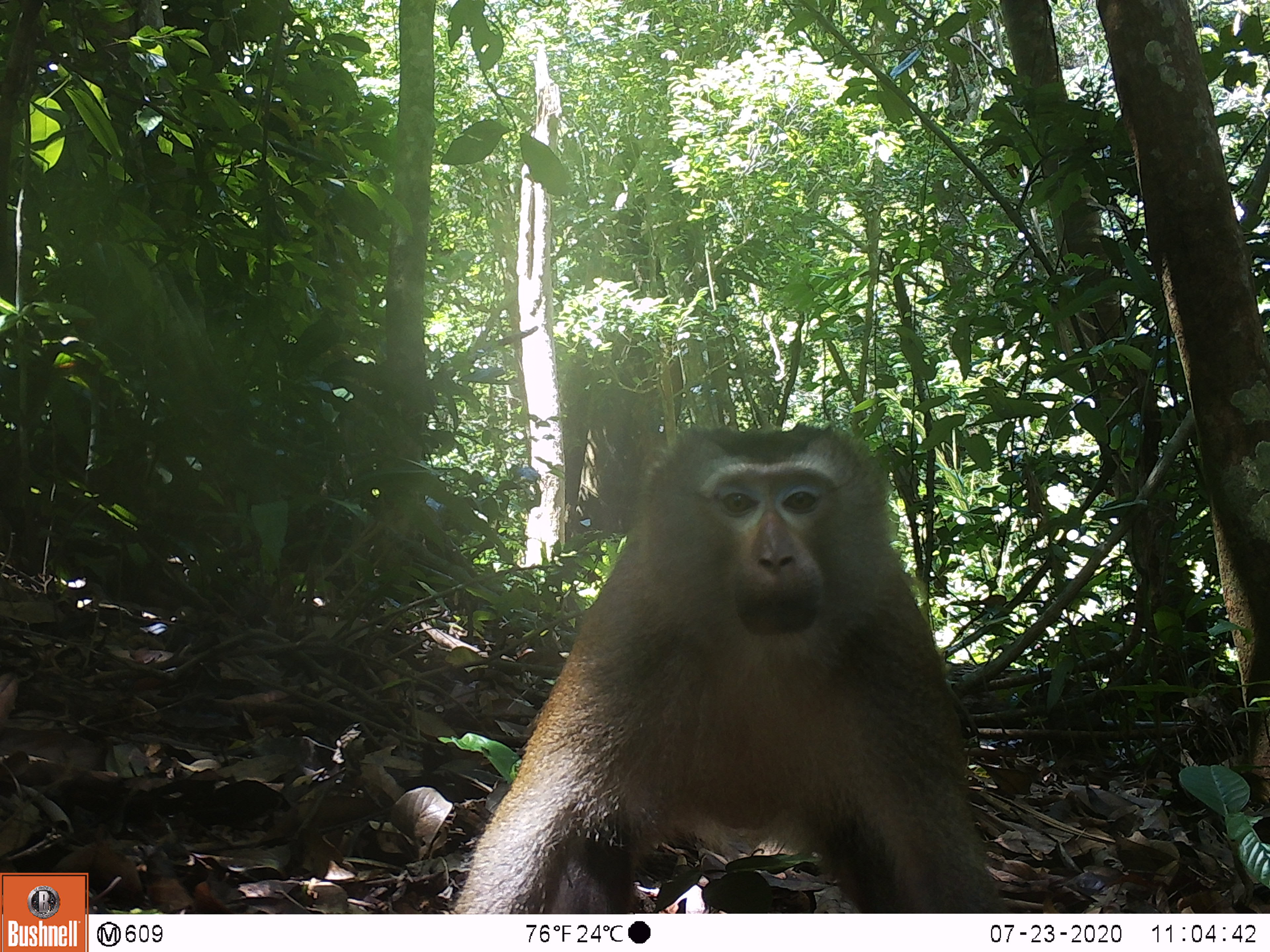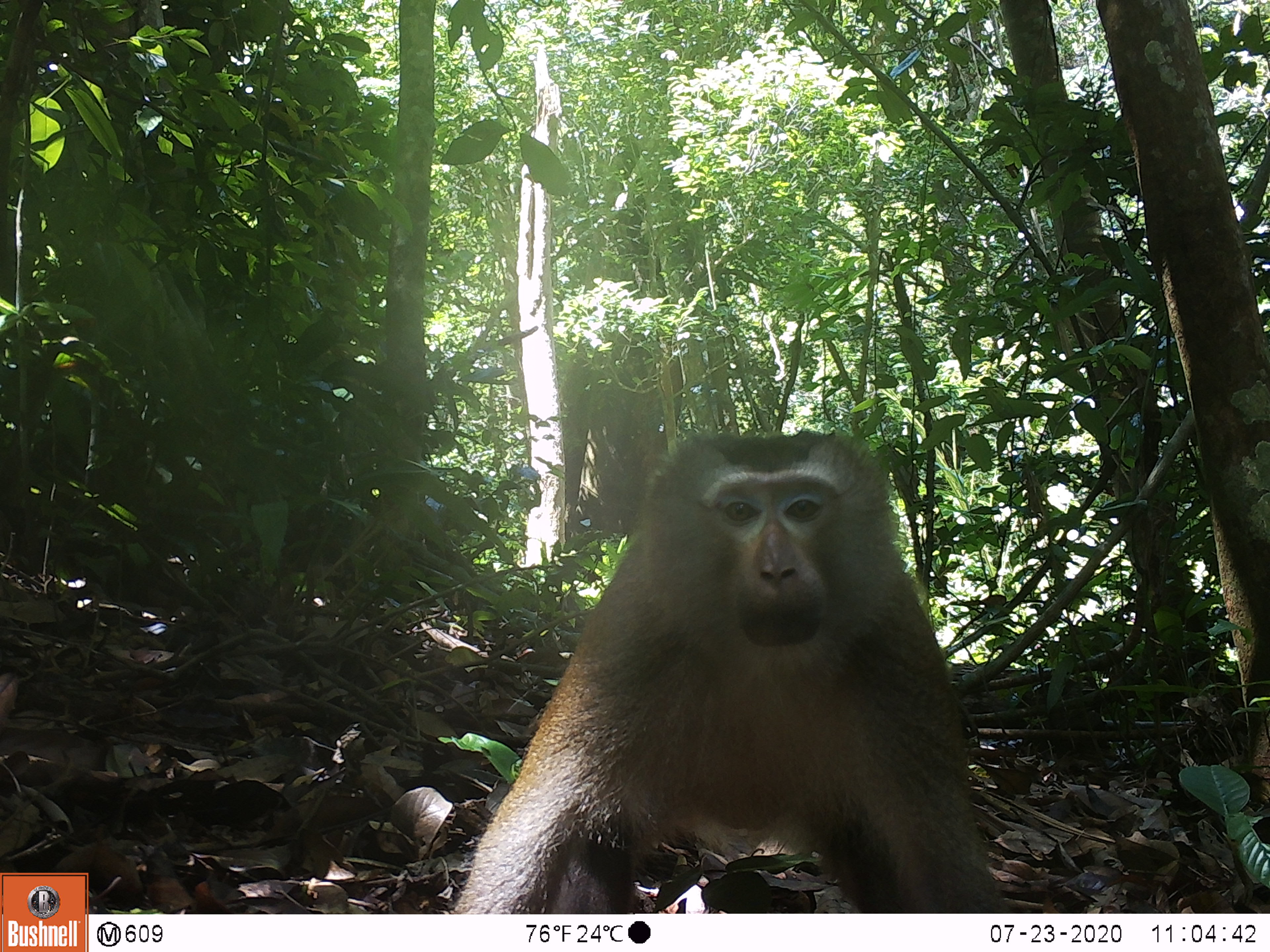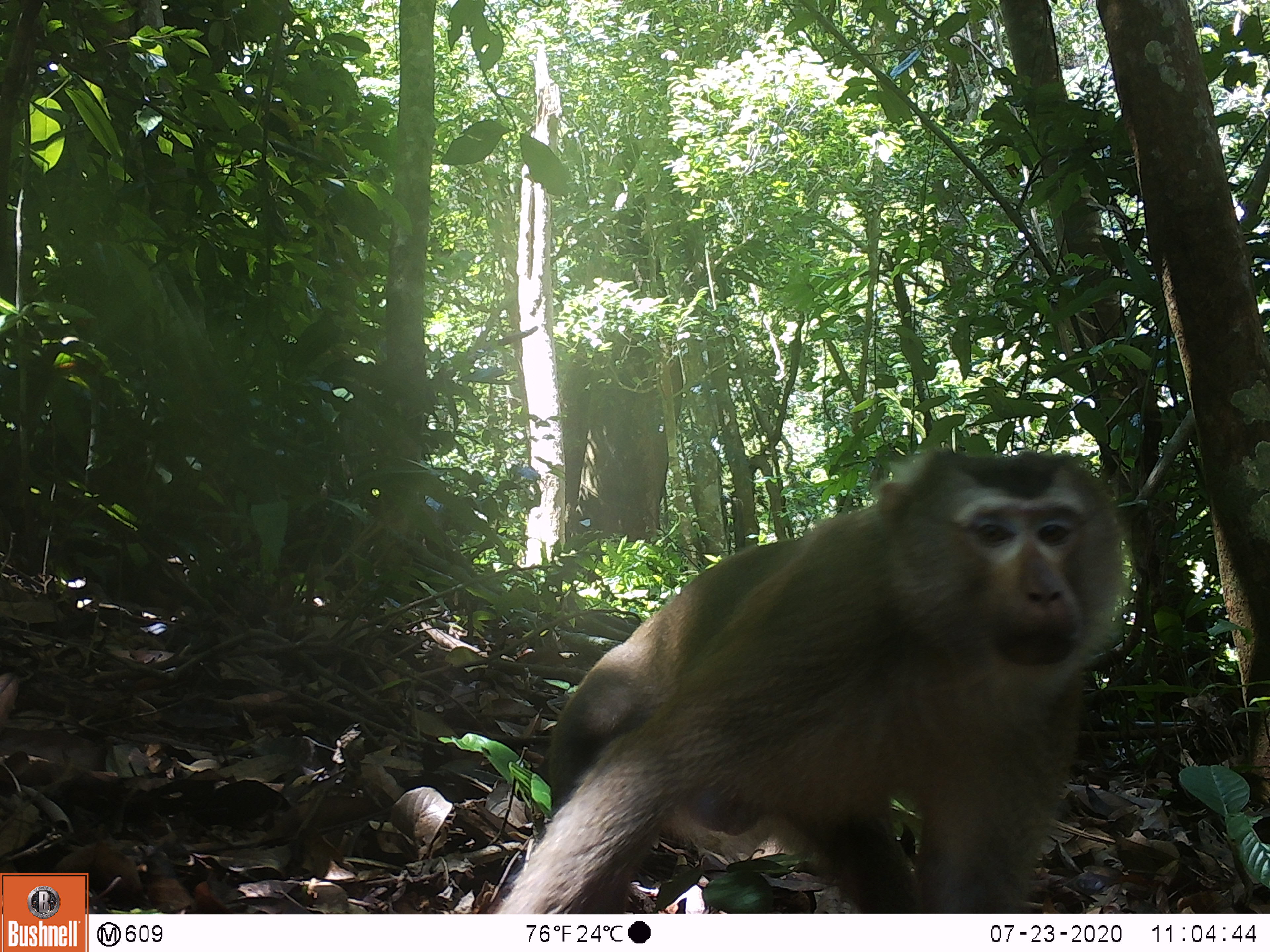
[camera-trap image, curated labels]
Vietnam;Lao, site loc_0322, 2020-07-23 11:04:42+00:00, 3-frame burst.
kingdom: Animalia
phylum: Chordata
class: Mammalia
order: Primates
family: Cercopithecidae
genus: Macaca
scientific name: Macaca nemestrina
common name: pig-tailed macaque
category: pig tailed macaque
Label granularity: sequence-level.